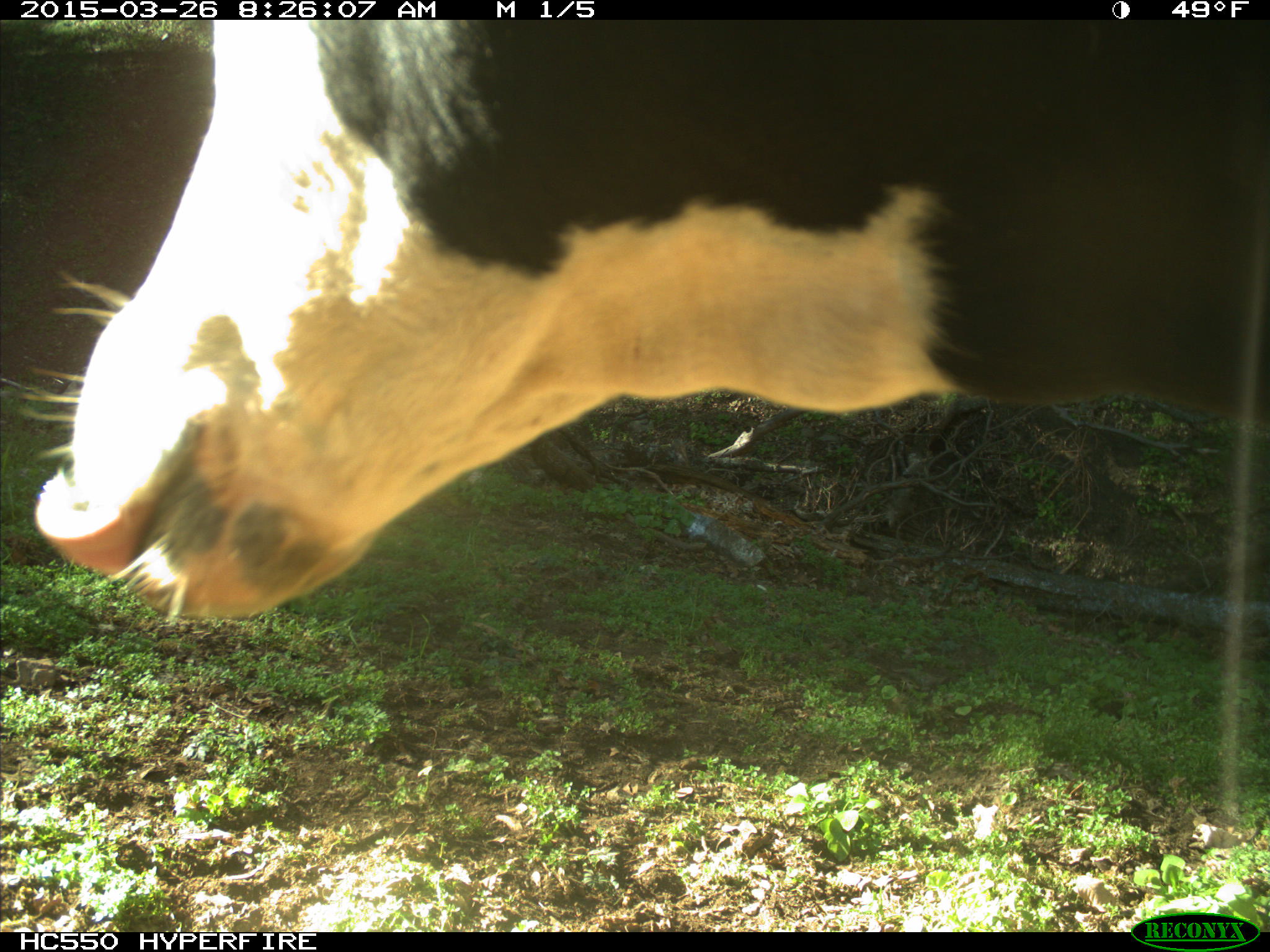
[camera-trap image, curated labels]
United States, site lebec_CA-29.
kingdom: Animalia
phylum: Chordata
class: Mammalia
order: Artiodactyla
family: Bovidae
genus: Bos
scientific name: Bos taurus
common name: domestic cow